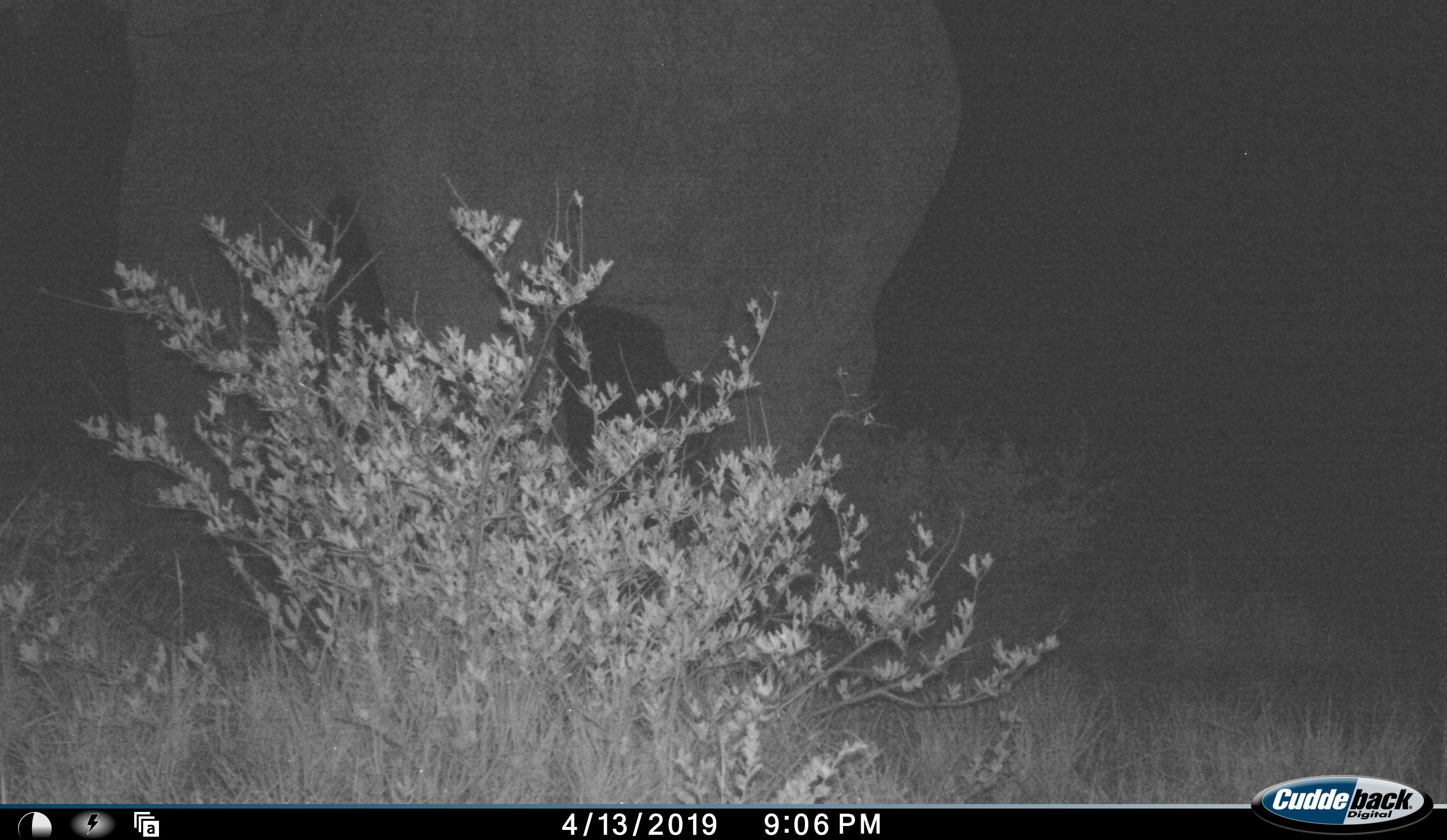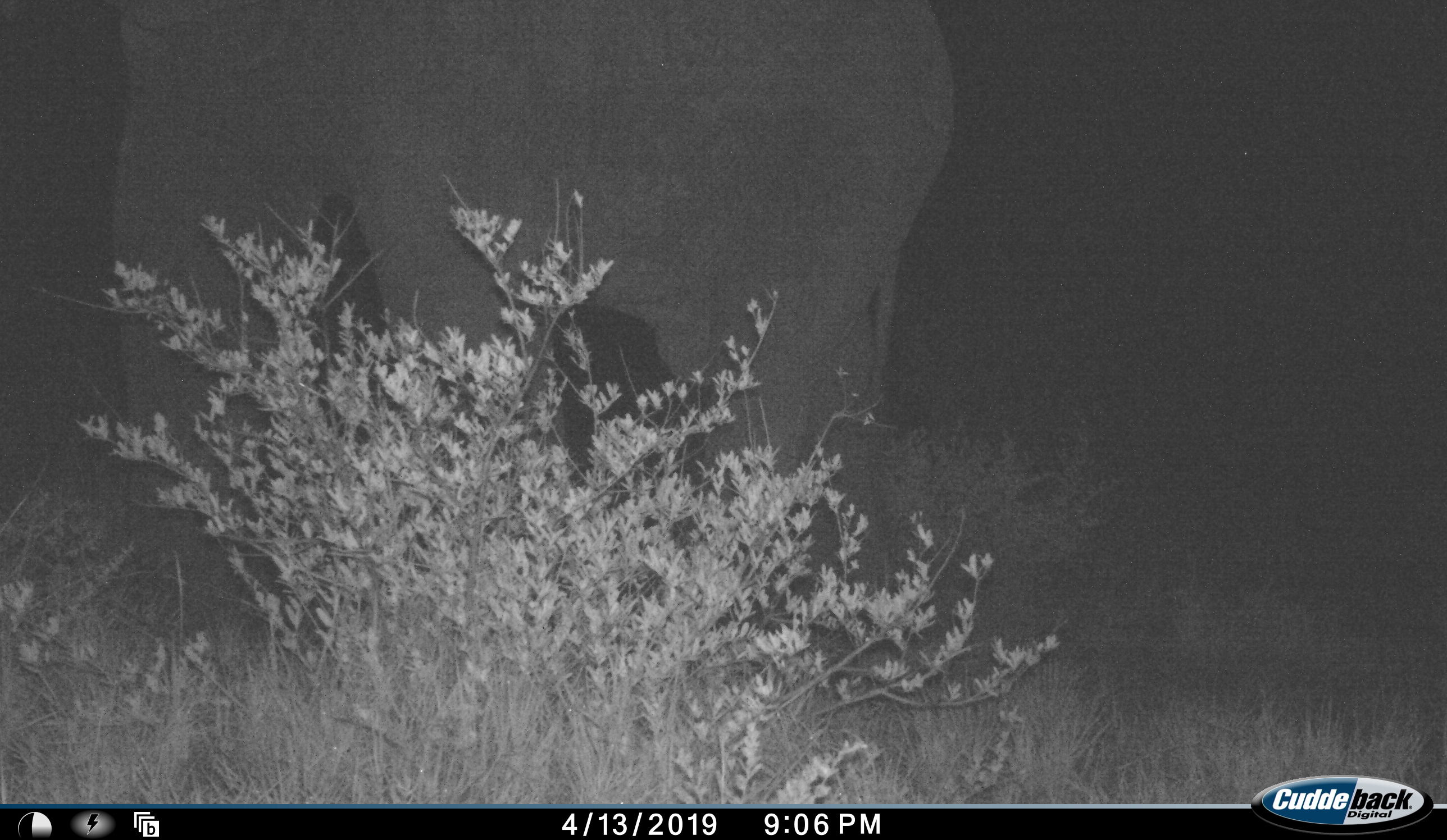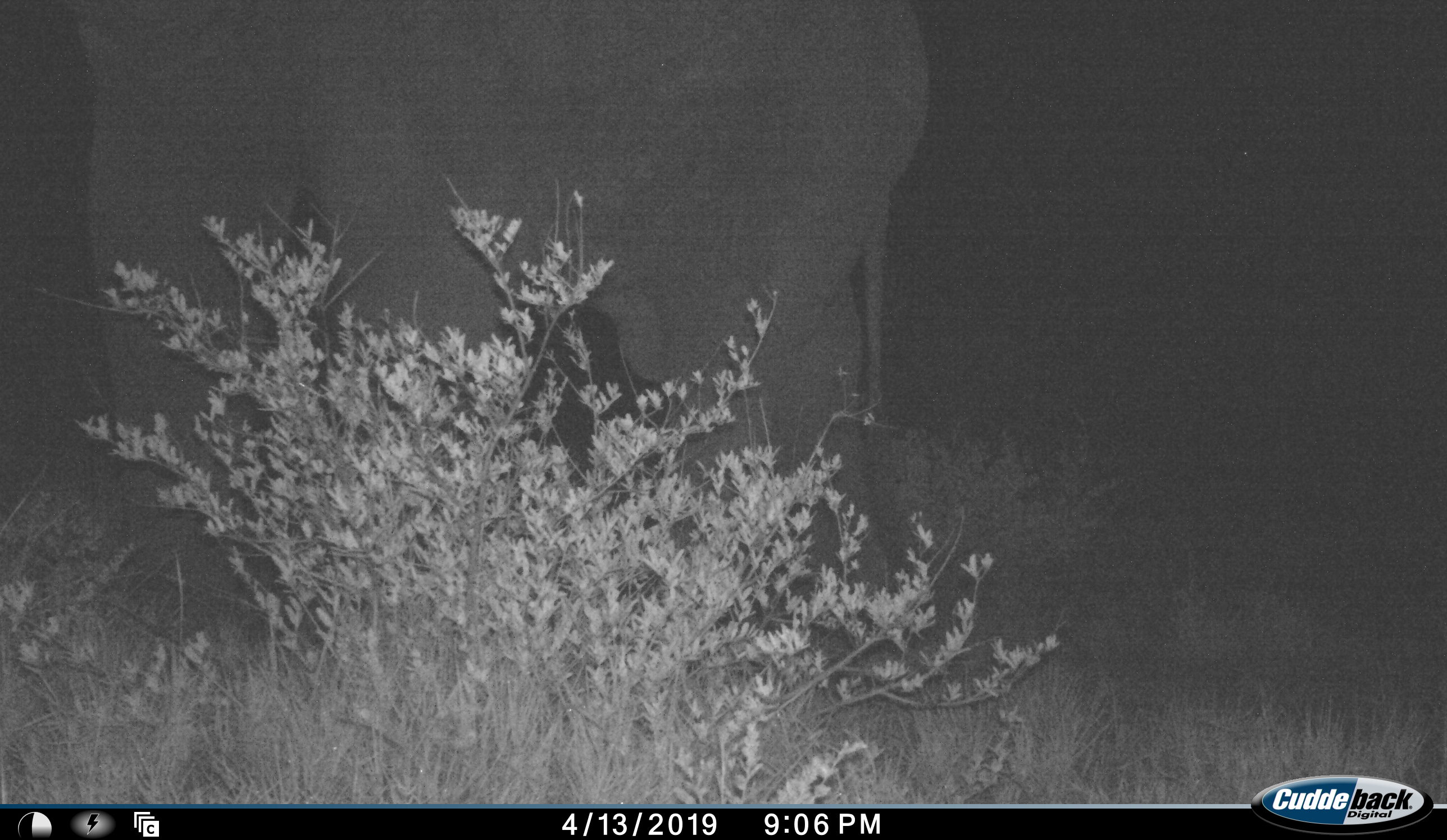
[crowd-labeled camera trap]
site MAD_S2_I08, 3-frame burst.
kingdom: Animalia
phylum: Chordata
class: Mammalia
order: Proboscidea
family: Elephantidae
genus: Loxodonta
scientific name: Loxodonta africana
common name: african bush elephant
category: elephant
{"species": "elephant (african bush elephant) (Loxodonta africana)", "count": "1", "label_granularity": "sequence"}